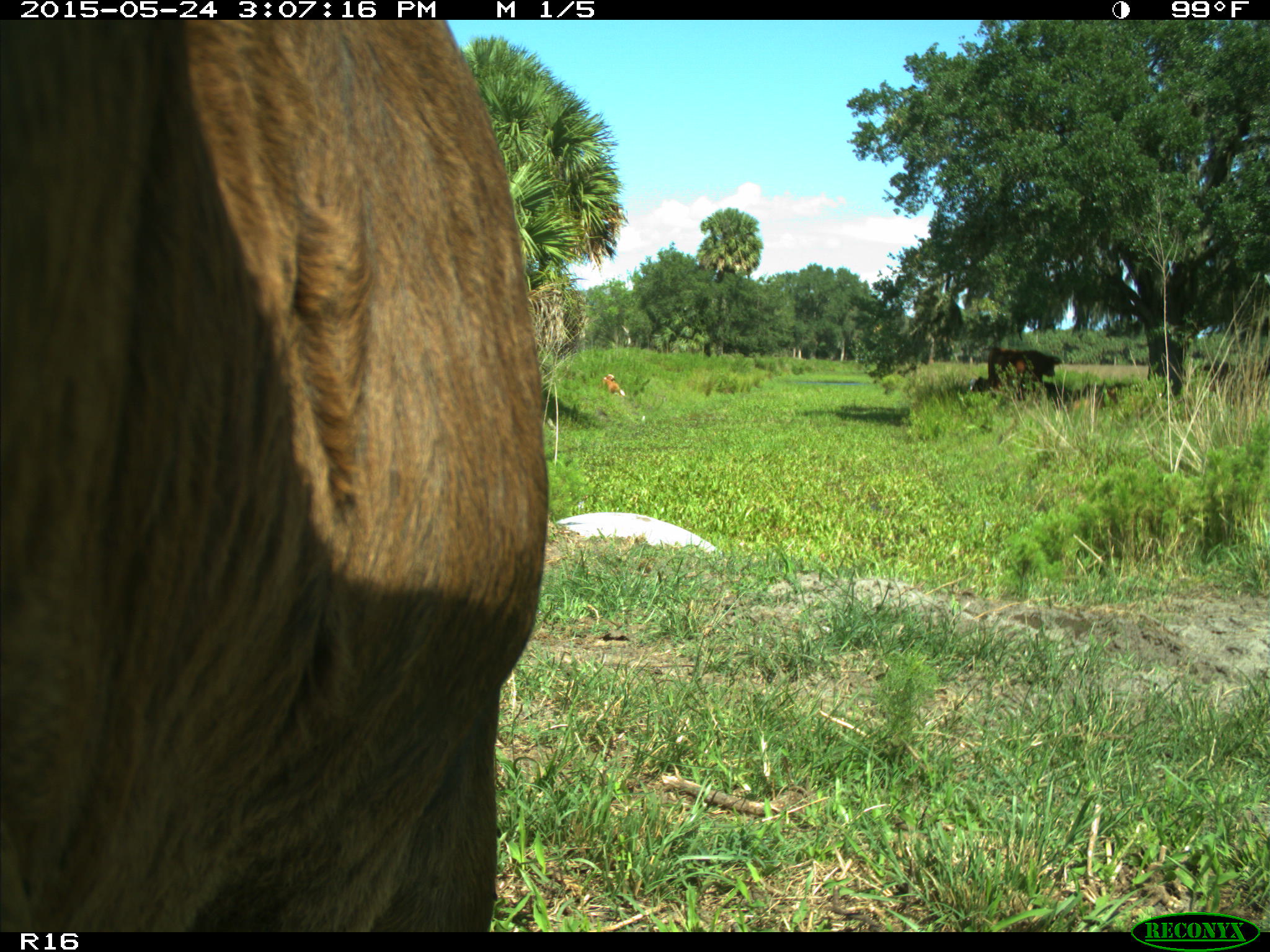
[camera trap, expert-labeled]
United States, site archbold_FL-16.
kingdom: Animalia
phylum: Chordata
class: Mammalia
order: Artiodactyla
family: Bovidae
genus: Bos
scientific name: Bos taurus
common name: domestic cow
Bos taurus (domestic cow).